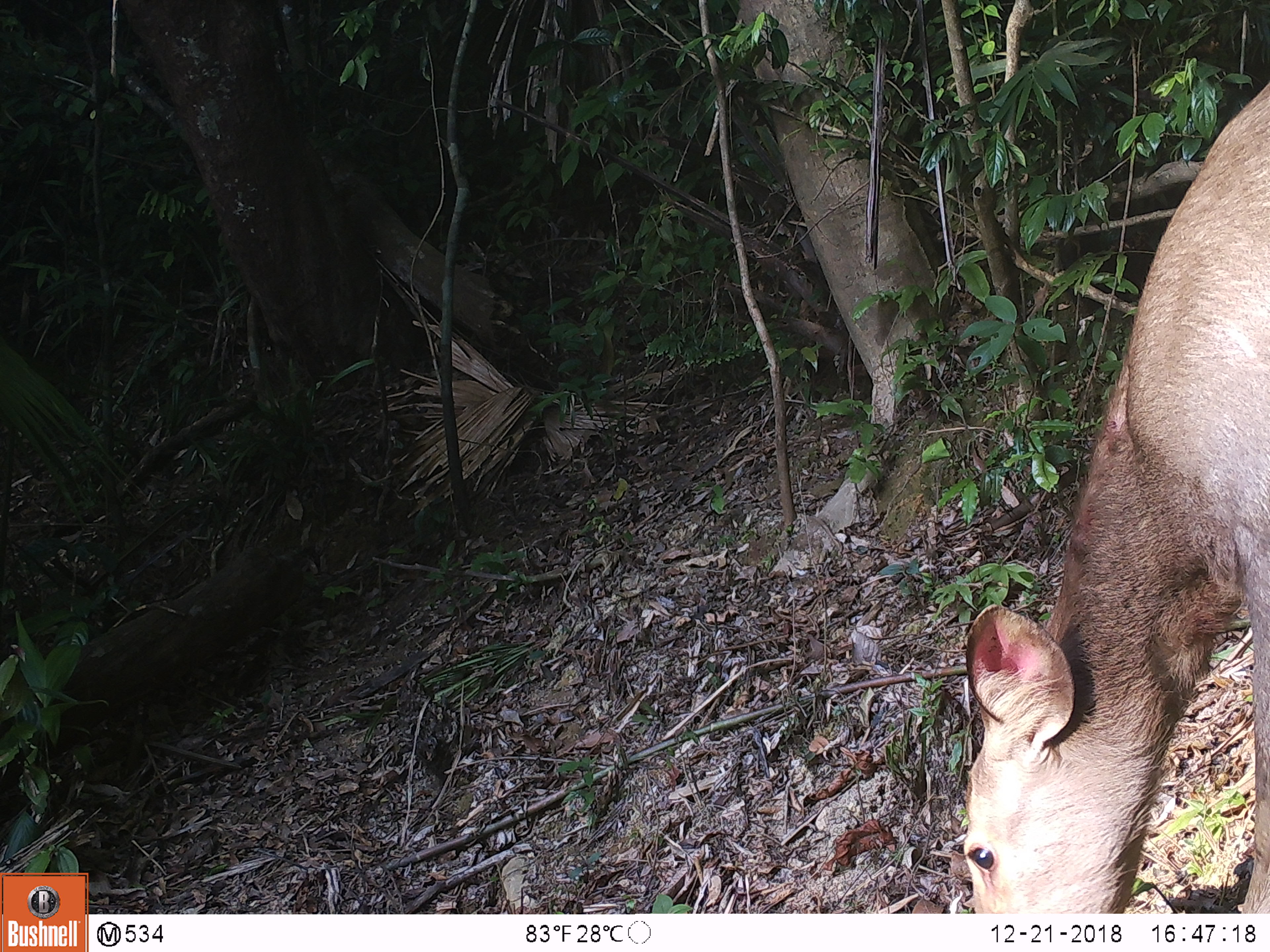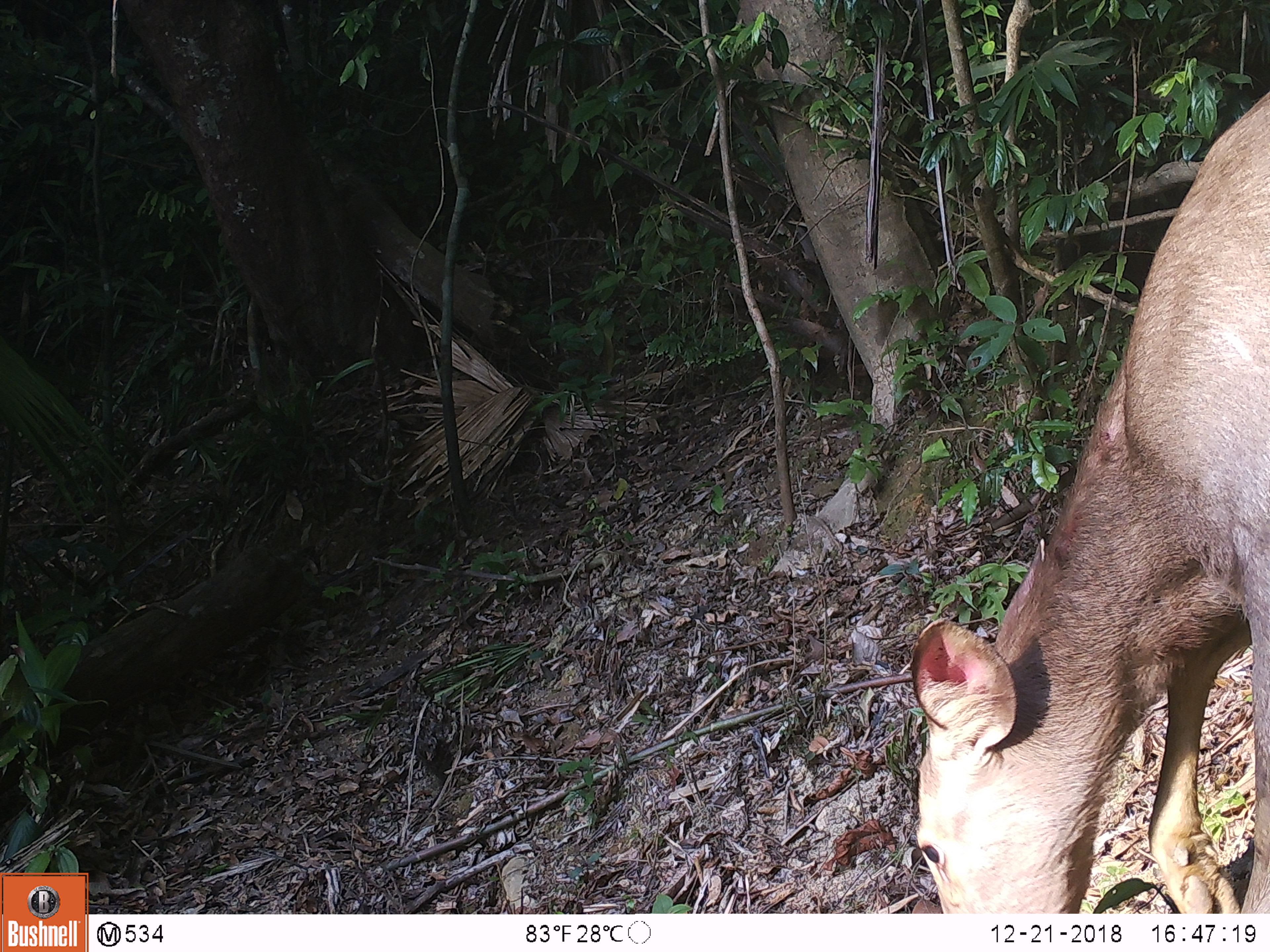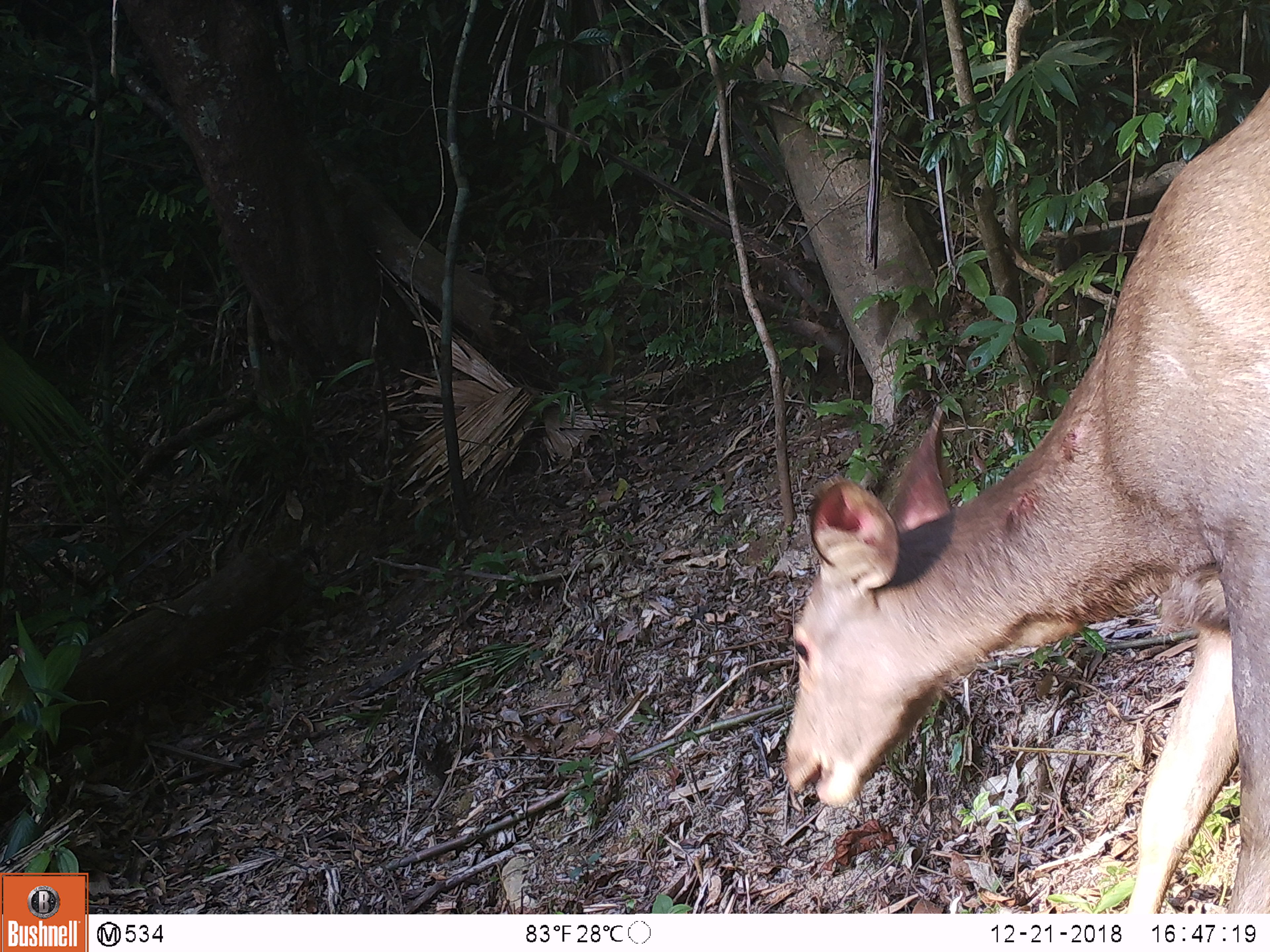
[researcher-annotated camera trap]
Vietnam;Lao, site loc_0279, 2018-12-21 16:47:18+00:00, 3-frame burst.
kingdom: Animalia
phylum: Chordata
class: Mammalia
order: Artiodactyla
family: Cervidae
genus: Rusa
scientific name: Rusa unicolor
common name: sambar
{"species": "sambar (Rusa unicolor)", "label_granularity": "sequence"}